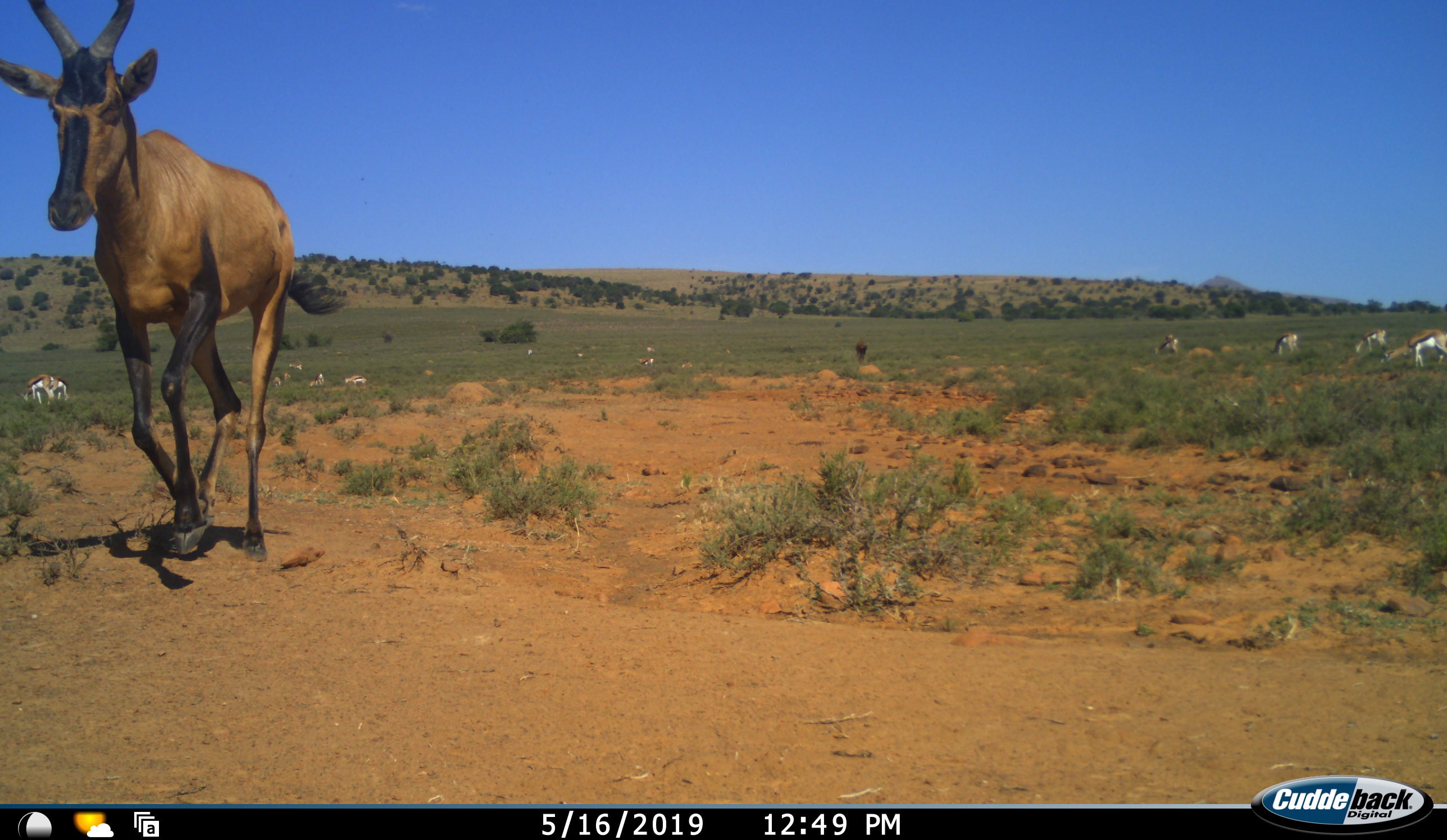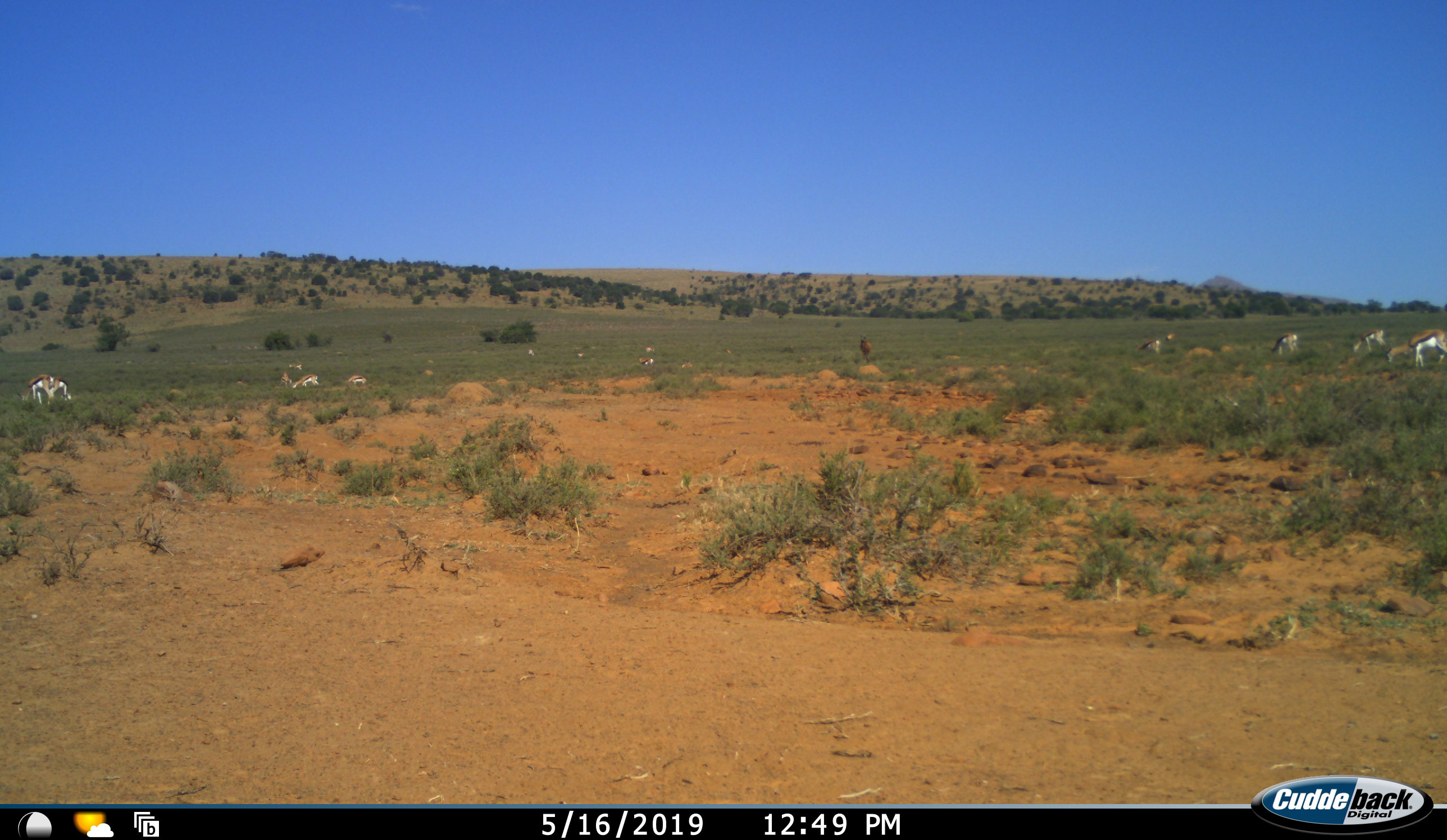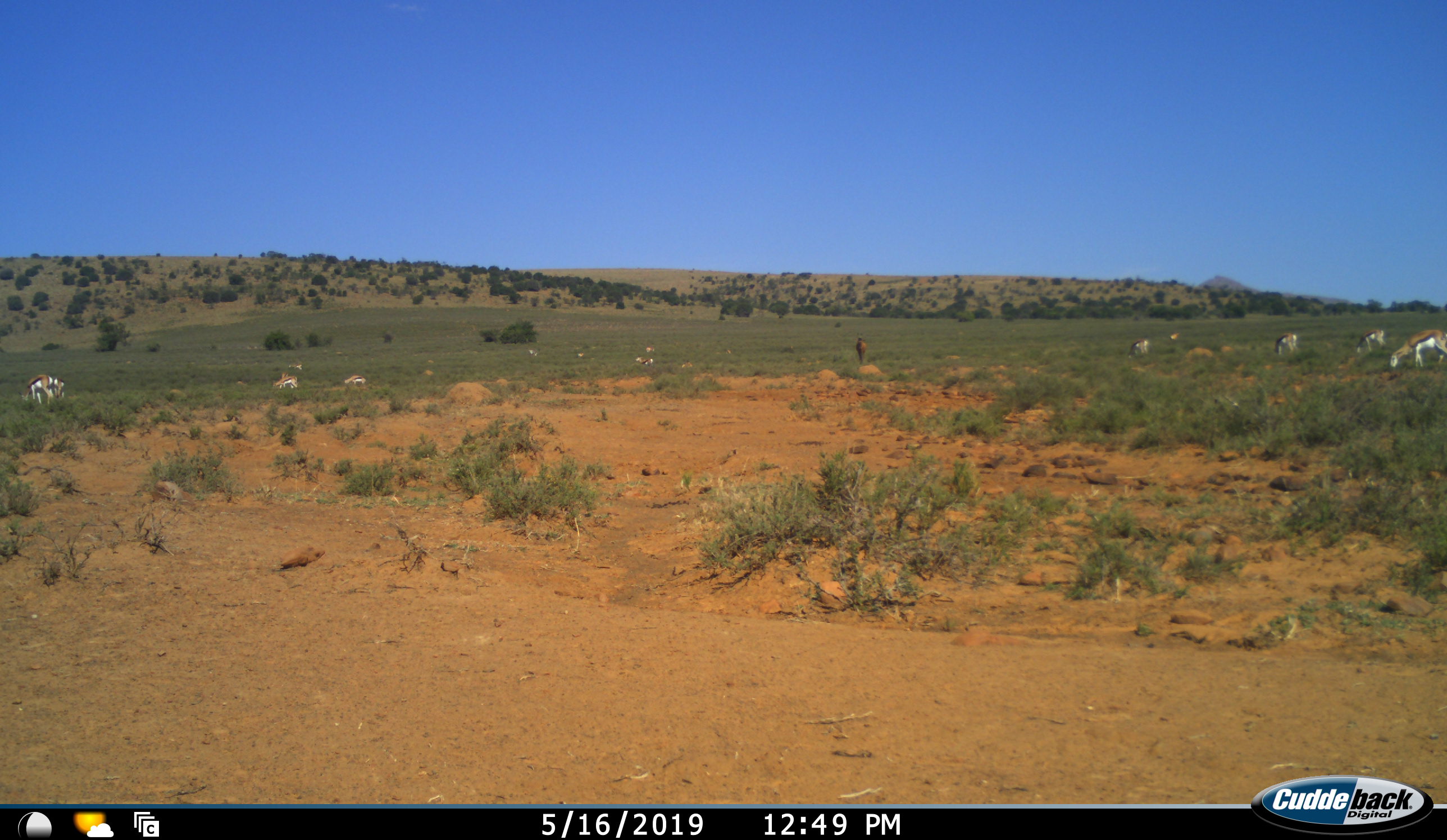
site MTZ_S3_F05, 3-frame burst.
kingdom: Animalia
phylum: Chordata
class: Mammalia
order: Artiodactyla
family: Bovidae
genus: Alcelaphus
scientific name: Alcelaphus buselaphus caama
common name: red hartebeest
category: hartebeestred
Hartebeestred (red hartebeest) (Alcelaphus buselaphus caama), count 2. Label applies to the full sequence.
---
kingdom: Animalia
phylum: Chordata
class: Mammalia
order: Artiodactyla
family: Bovidae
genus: Antidorcas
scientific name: Antidorcas marsupialis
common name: springbok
Springbok (Antidorcas marsupialis), count 11-50. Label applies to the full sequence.